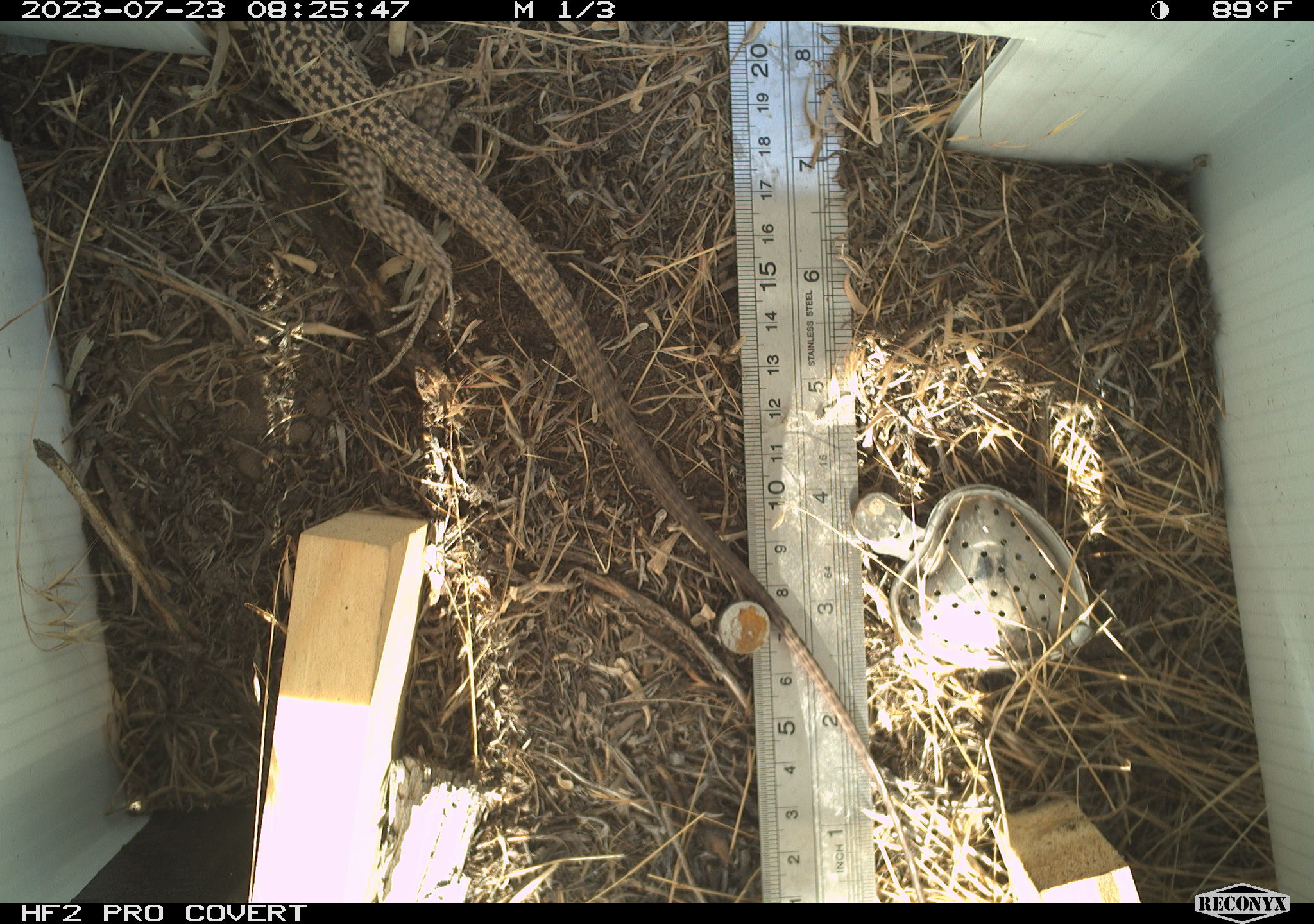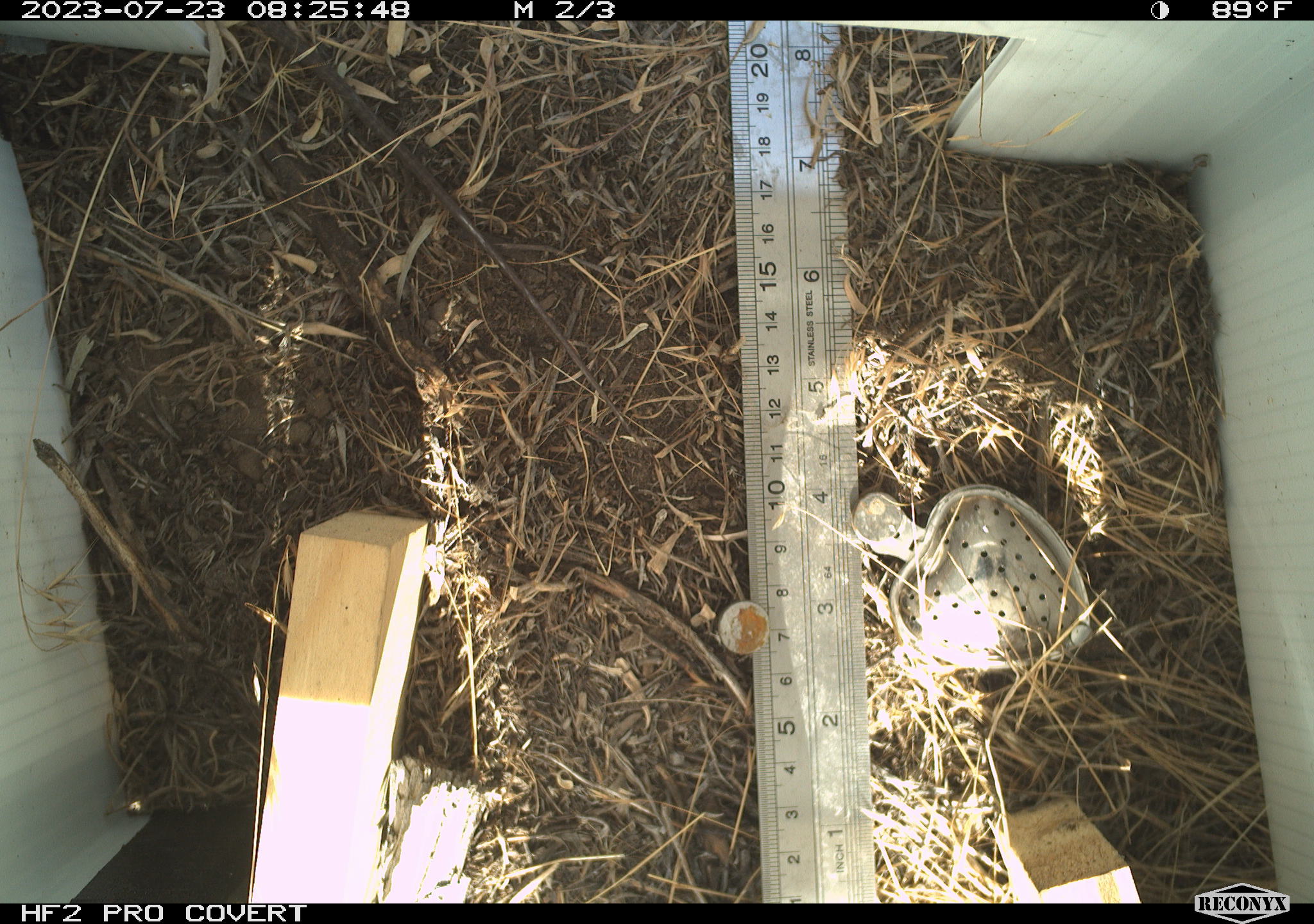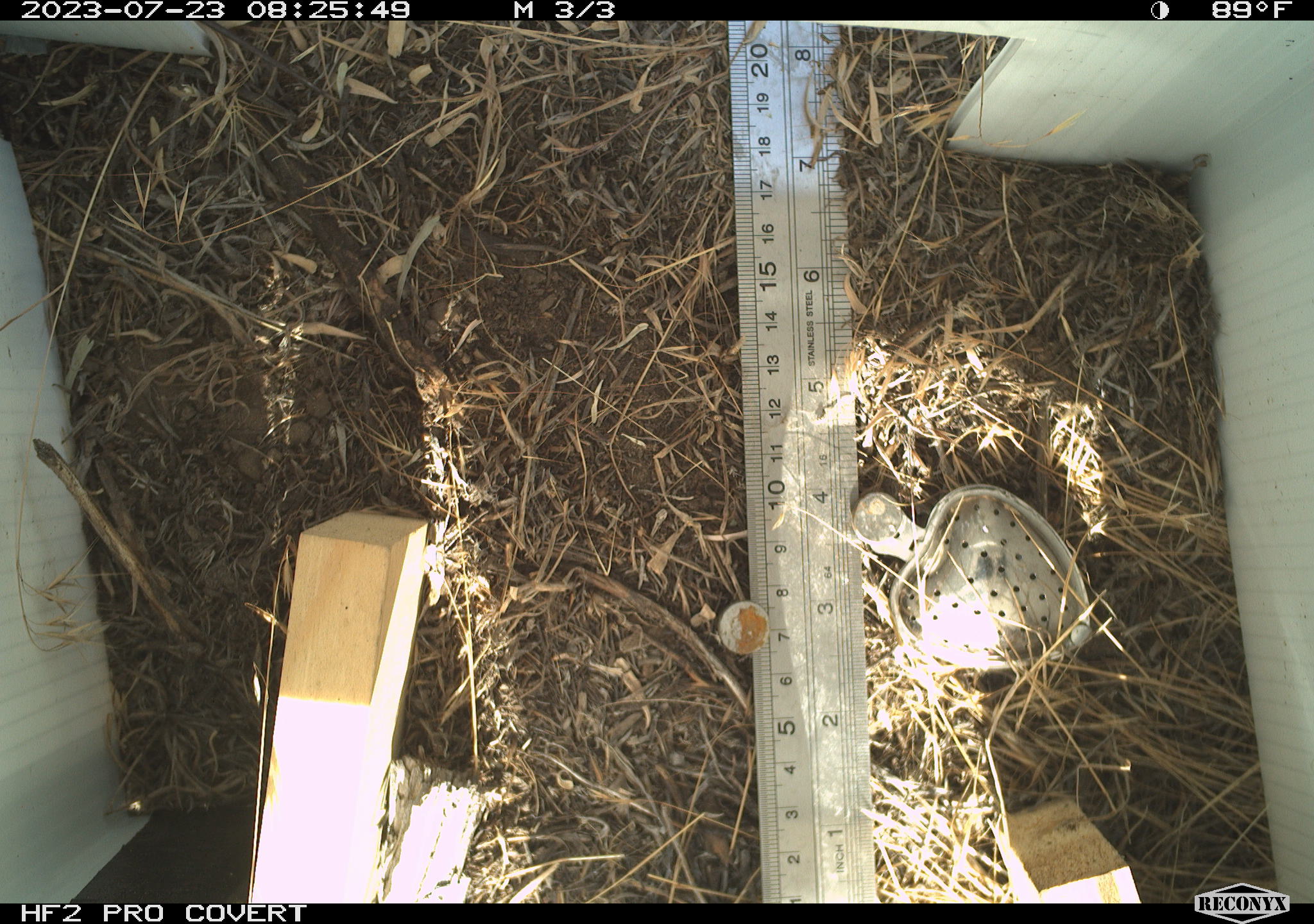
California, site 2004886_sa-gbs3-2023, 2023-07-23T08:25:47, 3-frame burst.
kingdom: Animalia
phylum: Chordata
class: Reptilia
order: Squamata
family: Teiidae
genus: Aspidoscelis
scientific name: Aspidoscelis tigris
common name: western whiptail